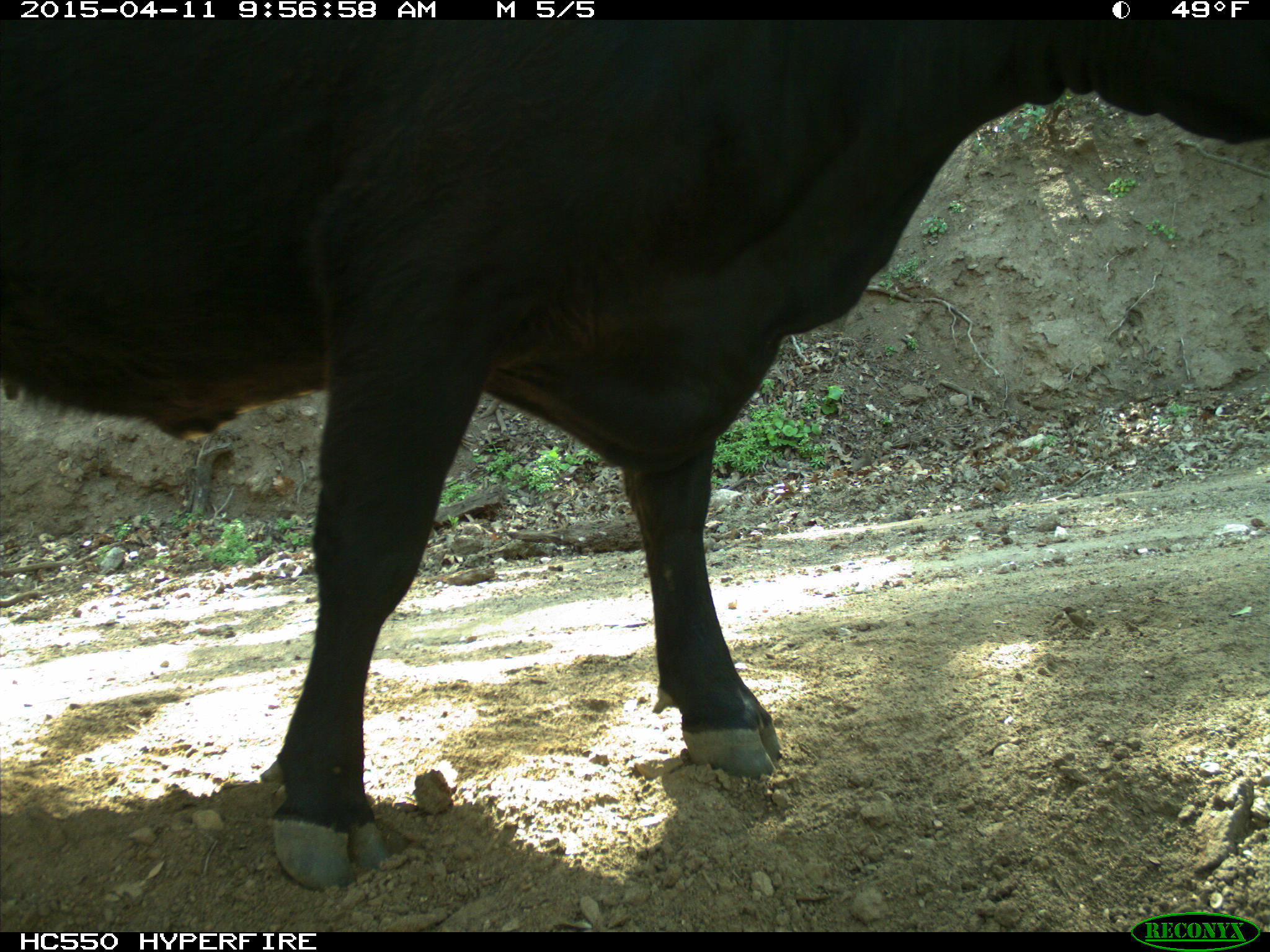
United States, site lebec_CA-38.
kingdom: Animalia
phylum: Chordata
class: Mammalia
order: Artiodactyla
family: Bovidae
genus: Bos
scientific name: Bos taurus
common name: domestic cow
Bos taurus (domestic cow).